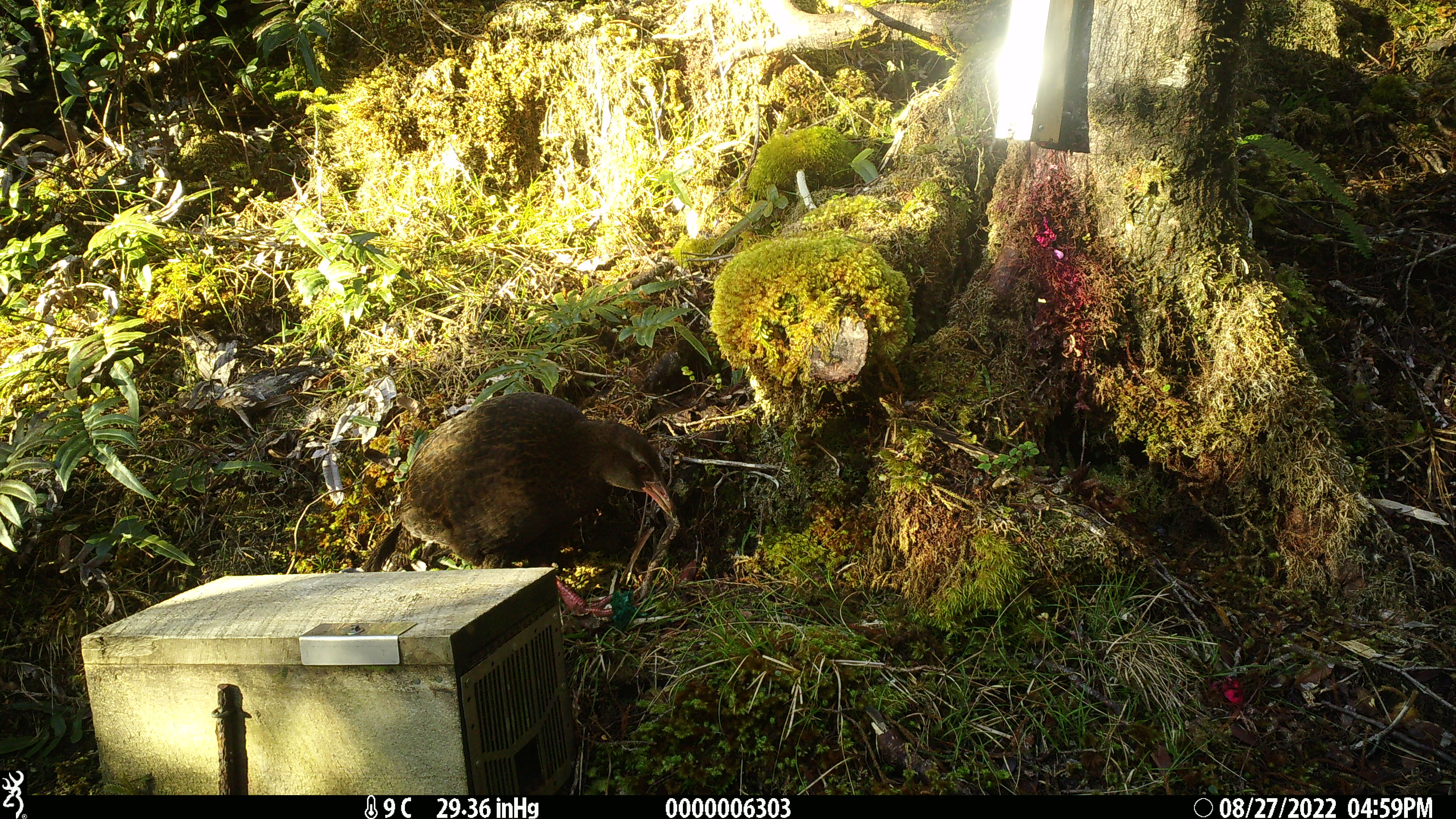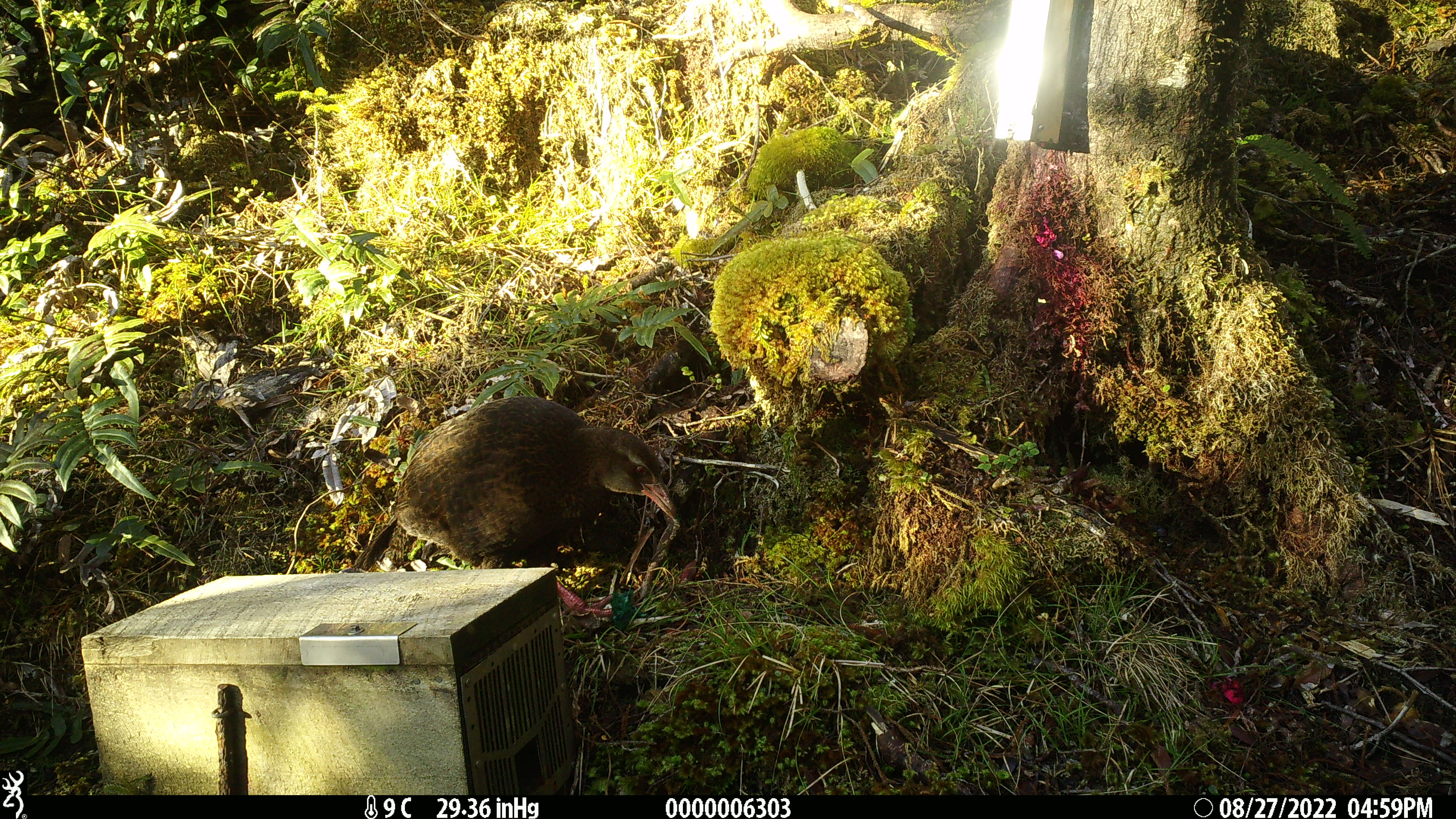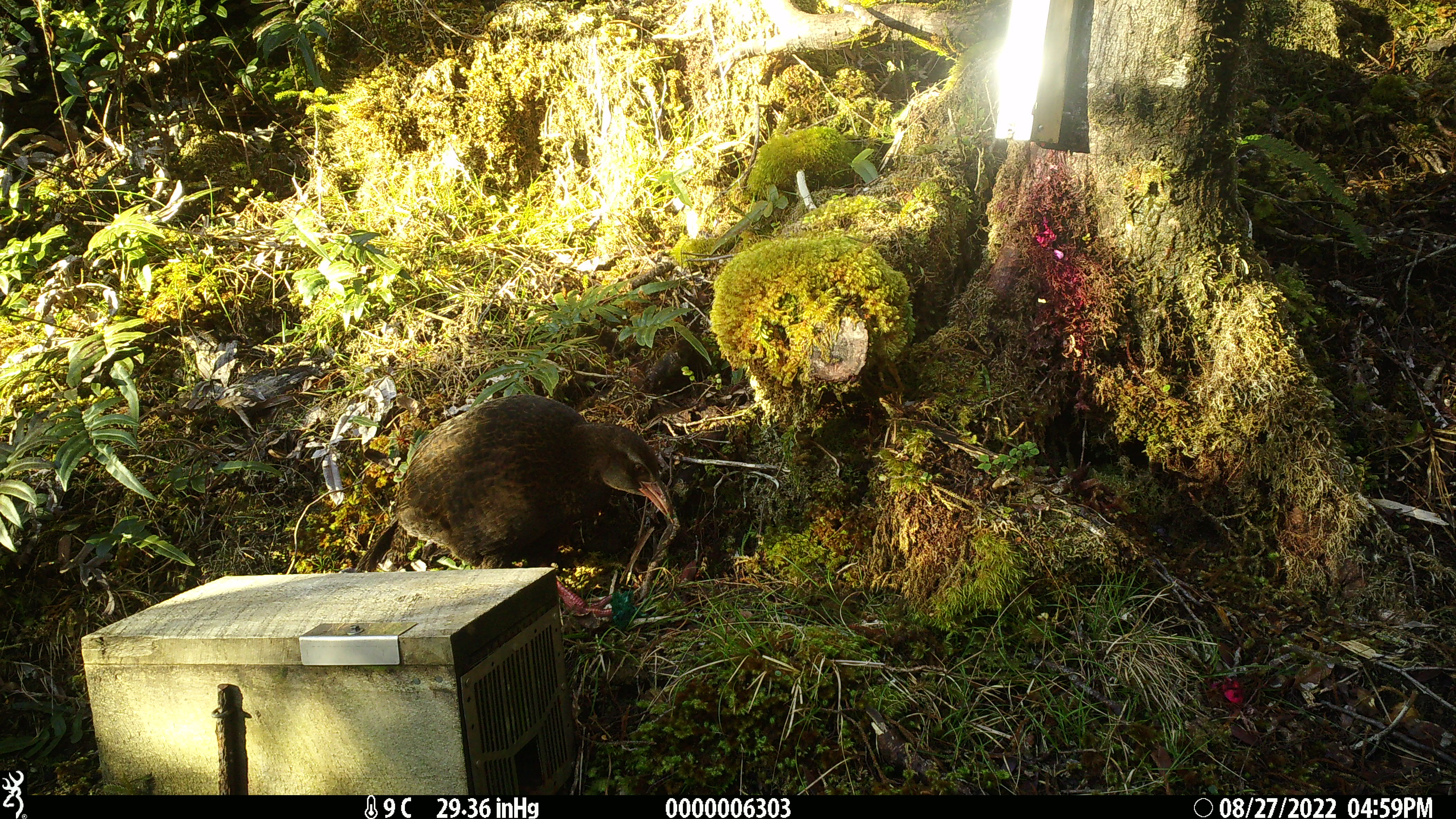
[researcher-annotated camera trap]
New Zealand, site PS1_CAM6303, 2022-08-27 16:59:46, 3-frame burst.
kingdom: Animalia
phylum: Chordata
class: Aves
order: Gruiformes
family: Rallidae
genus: Gallirallus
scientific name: Gallirallus australis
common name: weka